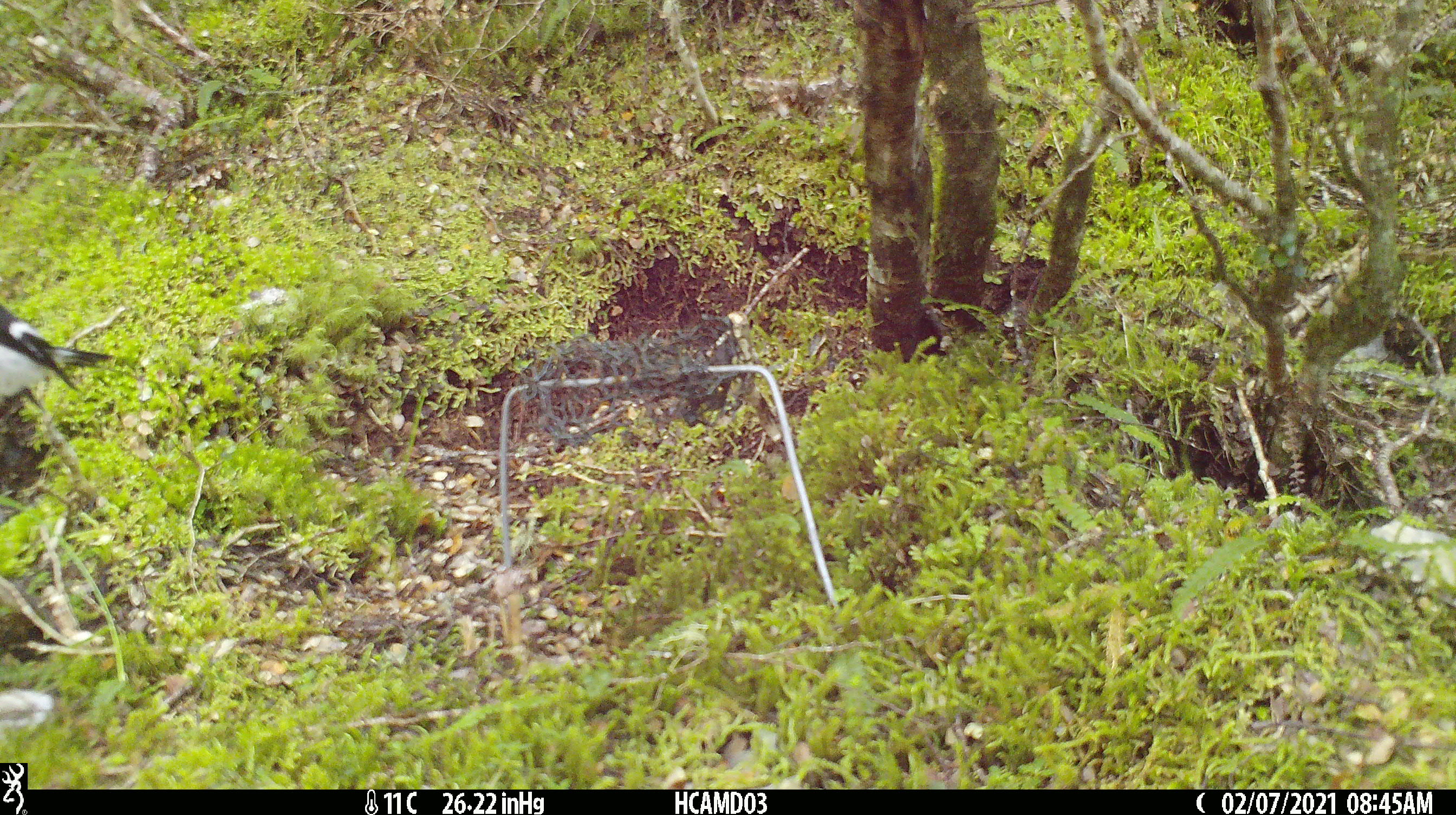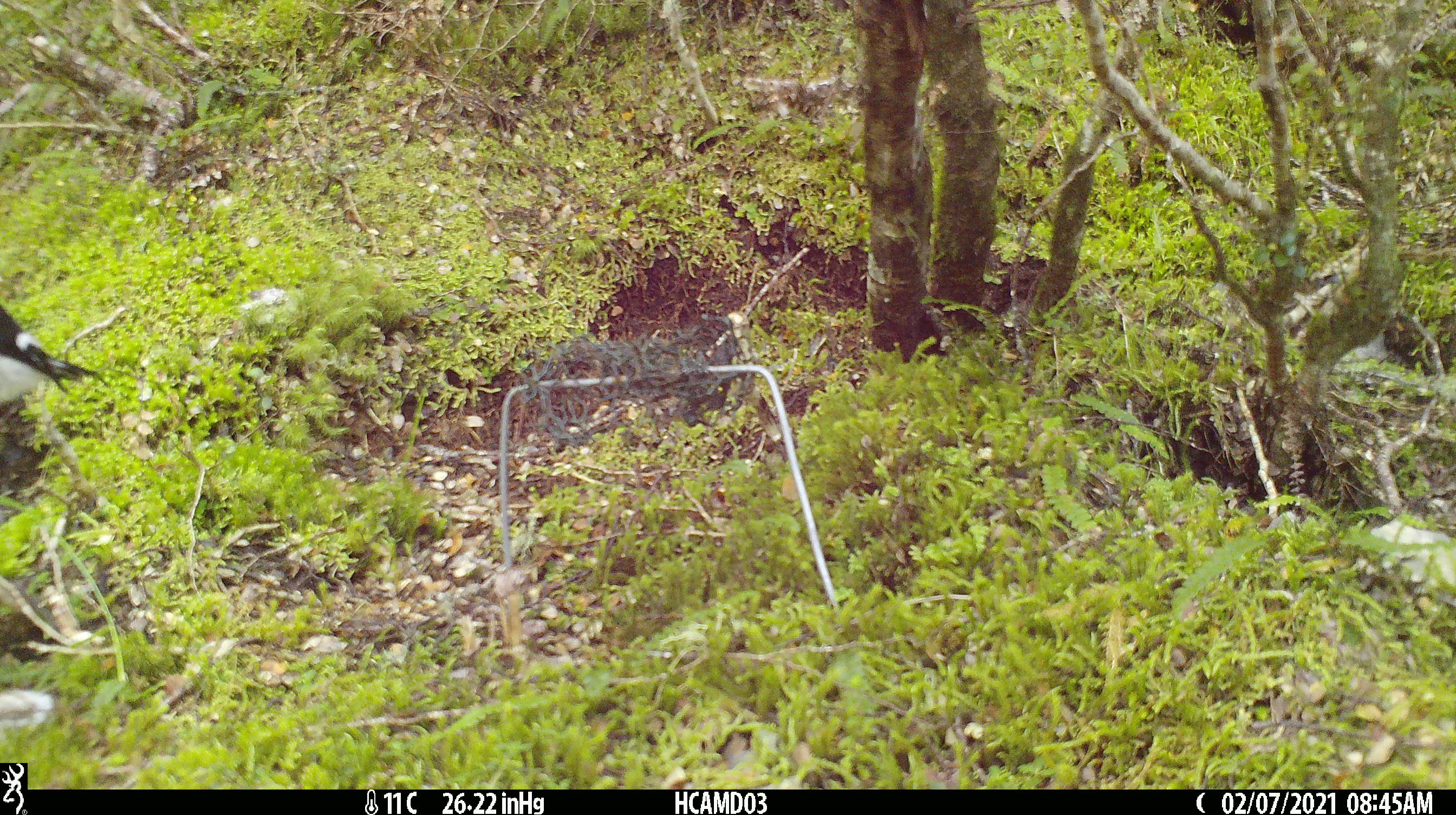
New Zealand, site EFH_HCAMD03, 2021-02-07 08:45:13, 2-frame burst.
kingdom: Animalia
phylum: Chordata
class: Aves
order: Passeriformes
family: Petroicidae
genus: Petroica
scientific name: Petroica macrocephala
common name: tomtit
Tomtit (Petroica macrocephala).